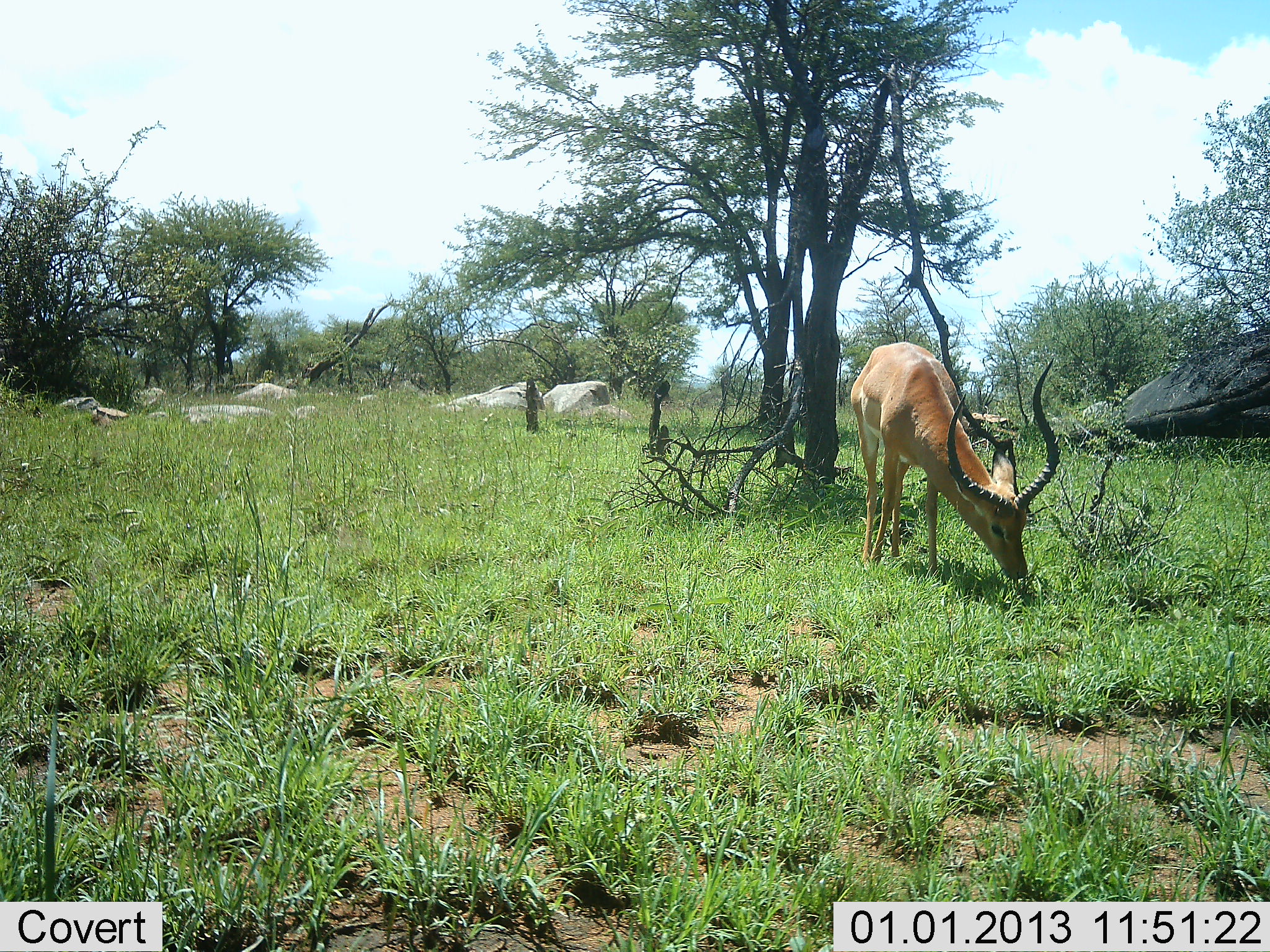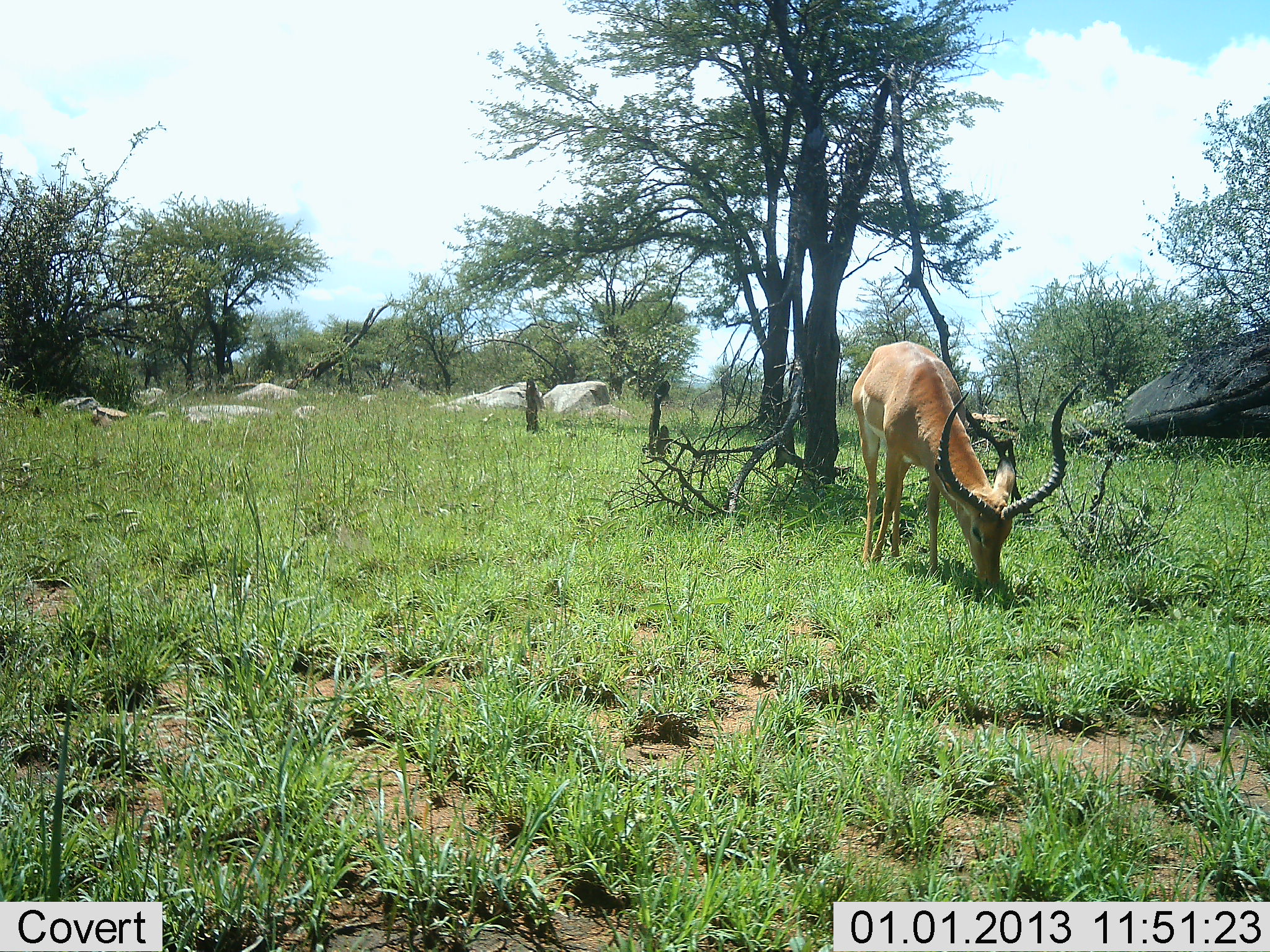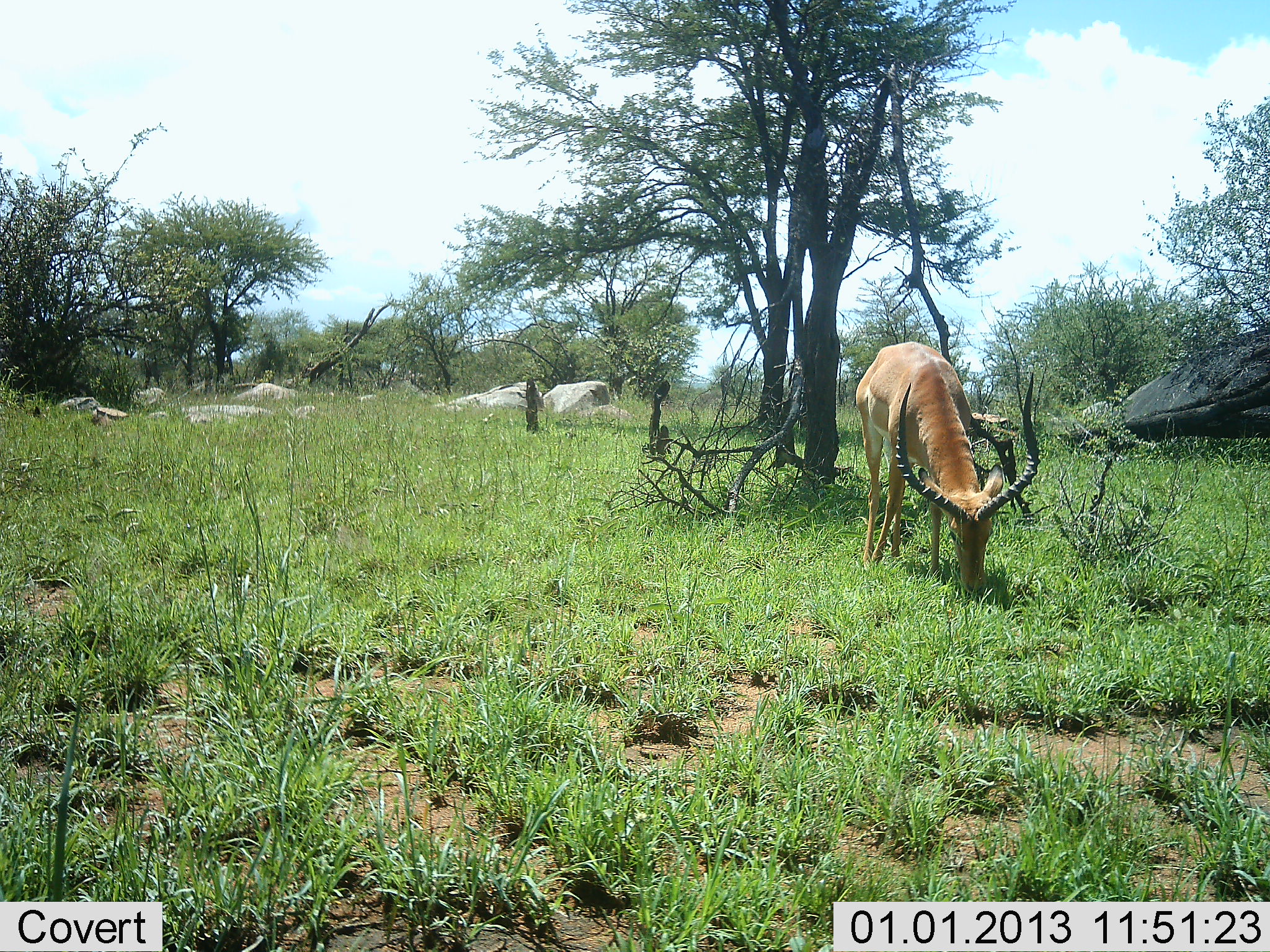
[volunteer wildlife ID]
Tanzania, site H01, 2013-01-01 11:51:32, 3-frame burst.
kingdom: Animalia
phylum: Chordata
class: Mammalia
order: Artiodactyla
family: Bovidae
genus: Aepyceros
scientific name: Aepyceros melampus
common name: impala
Impala (Aepyceros melampus), count 1. Behavior (volunteer vote fractions): standing 11%, resting 0%, moving 0%, interacting 0%. Young present (vote fraction): 0%. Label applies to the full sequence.